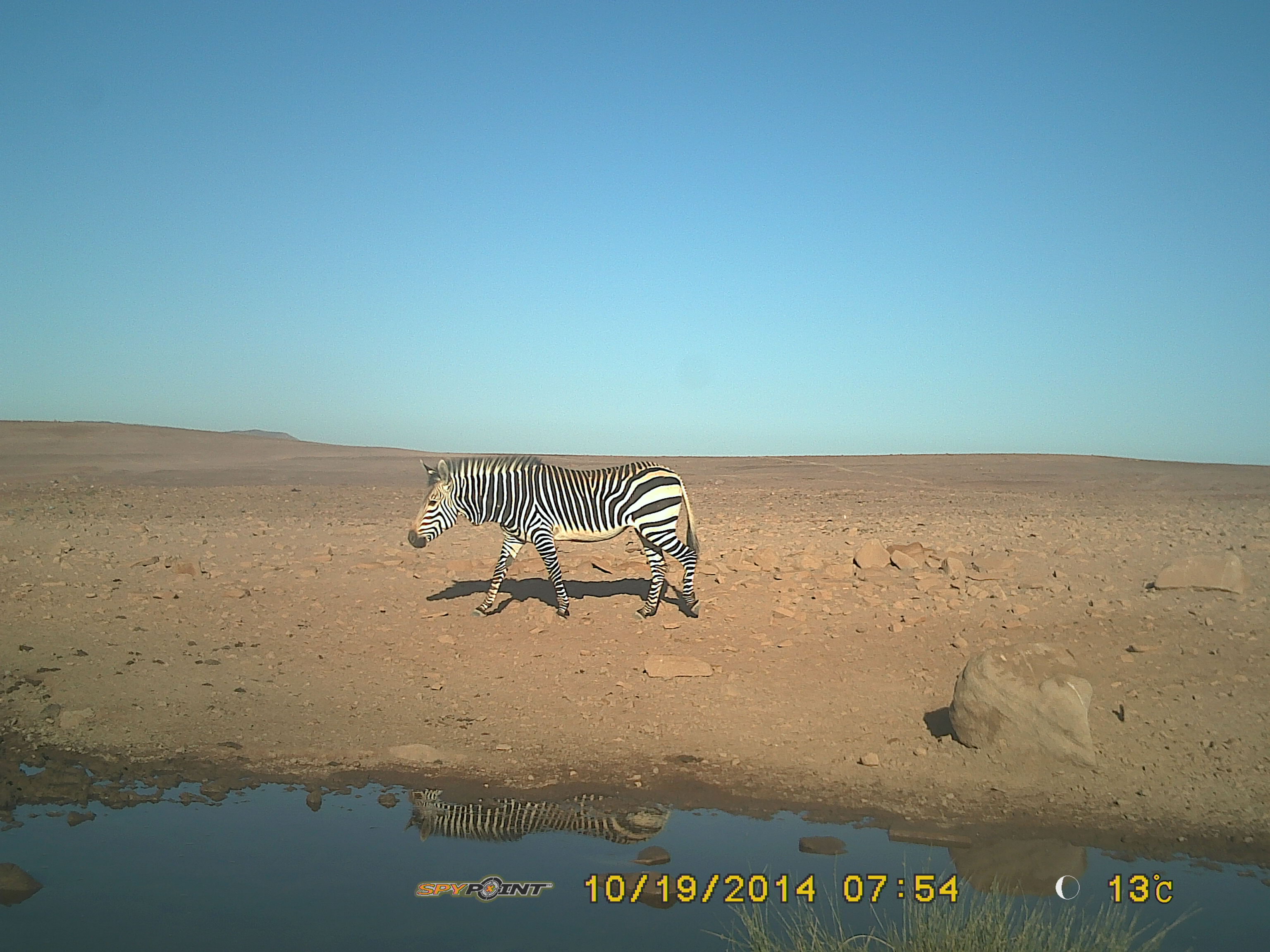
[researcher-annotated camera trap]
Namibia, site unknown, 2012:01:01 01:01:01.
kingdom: Animalia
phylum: Chordata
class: Mammalia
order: Perissodactyla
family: Equidae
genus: Equus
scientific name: Equus zebra hartmannae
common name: hartmann's mountain zebra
Equus zebra hartmannae (hartmann's mountain zebra).